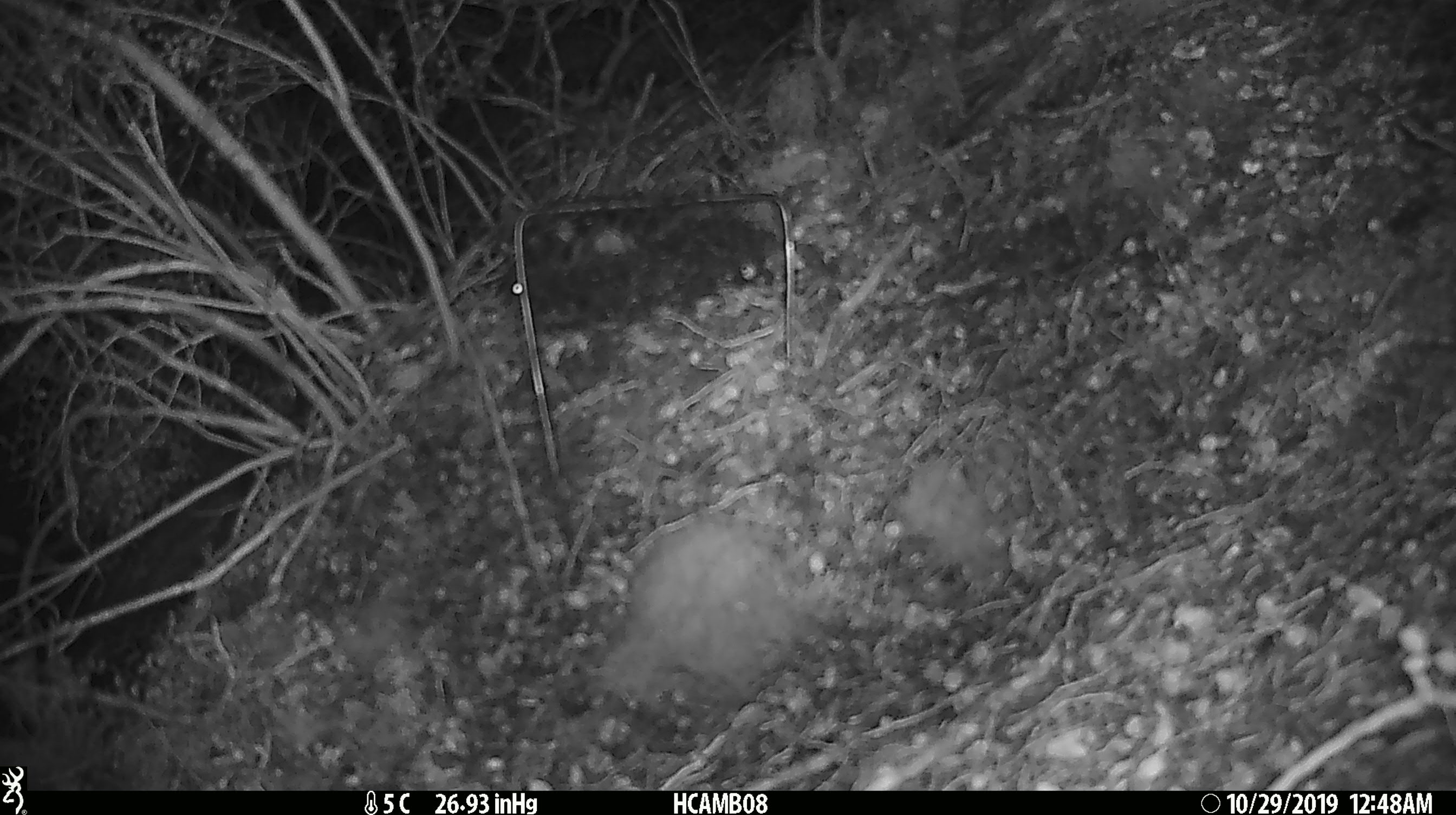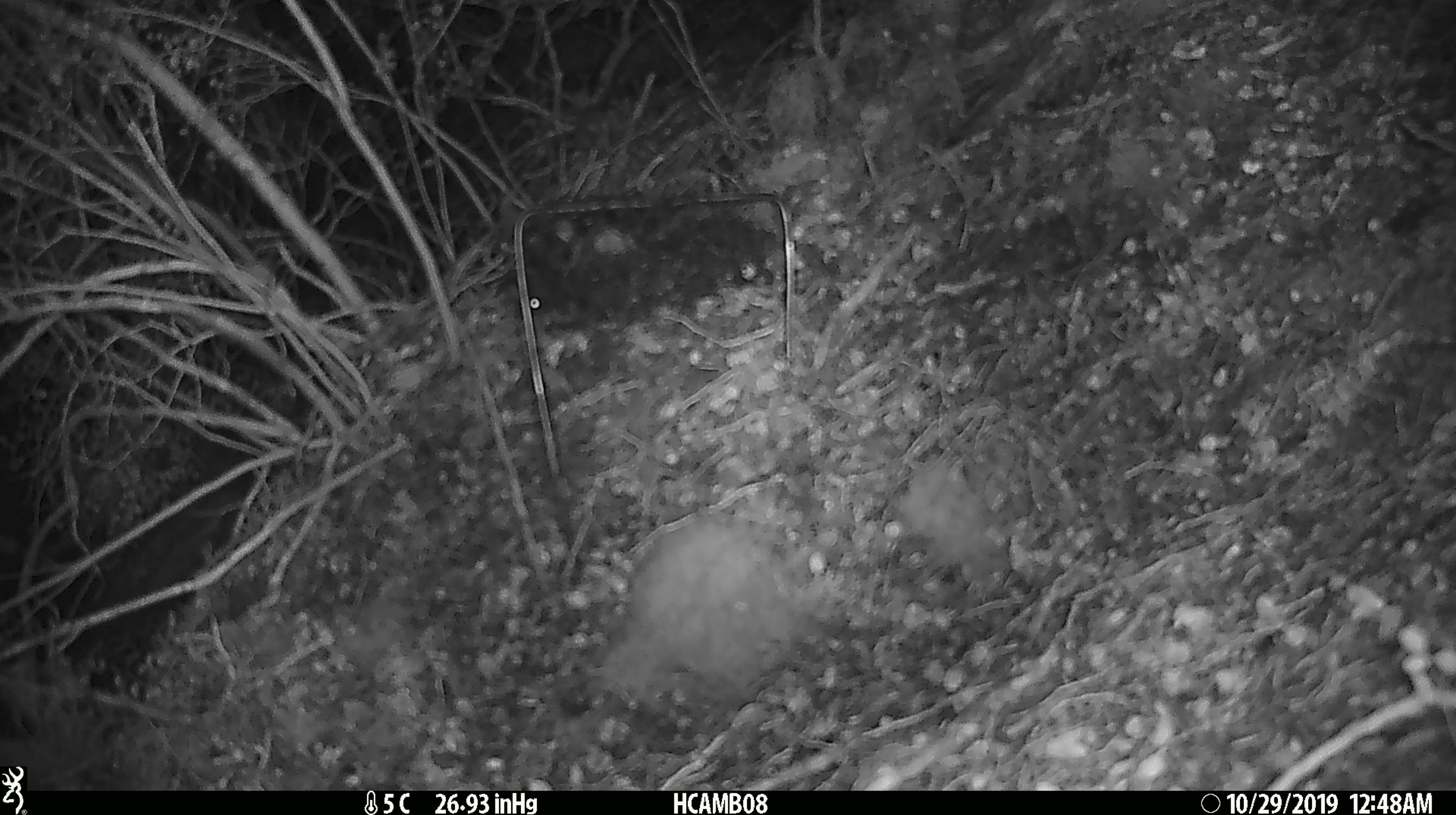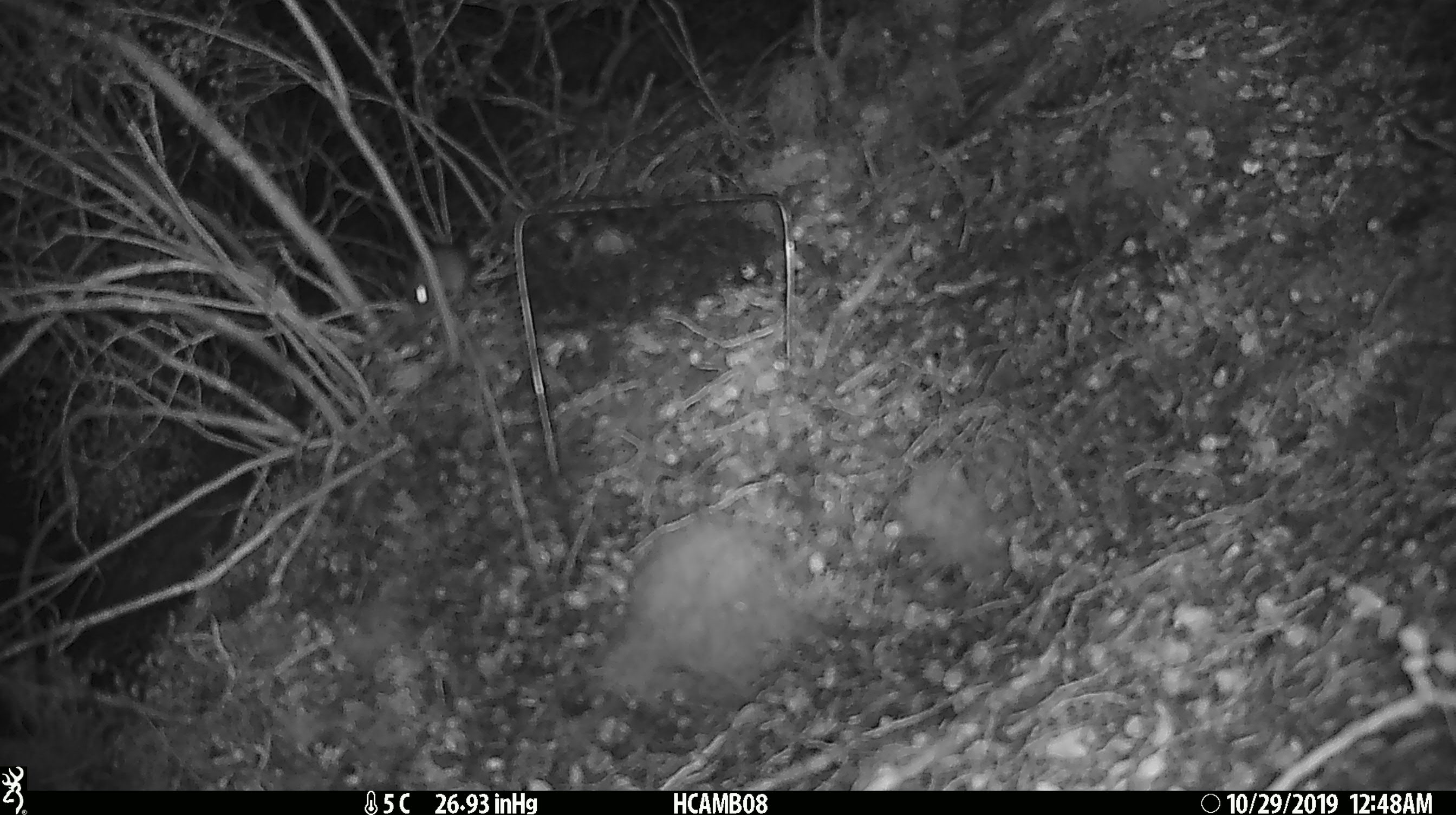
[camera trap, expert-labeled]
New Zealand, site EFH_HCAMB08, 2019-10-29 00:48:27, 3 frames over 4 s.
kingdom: Animalia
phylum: Chordata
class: Mammalia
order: Rodentia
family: Muridae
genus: Mus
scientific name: Mus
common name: mouse